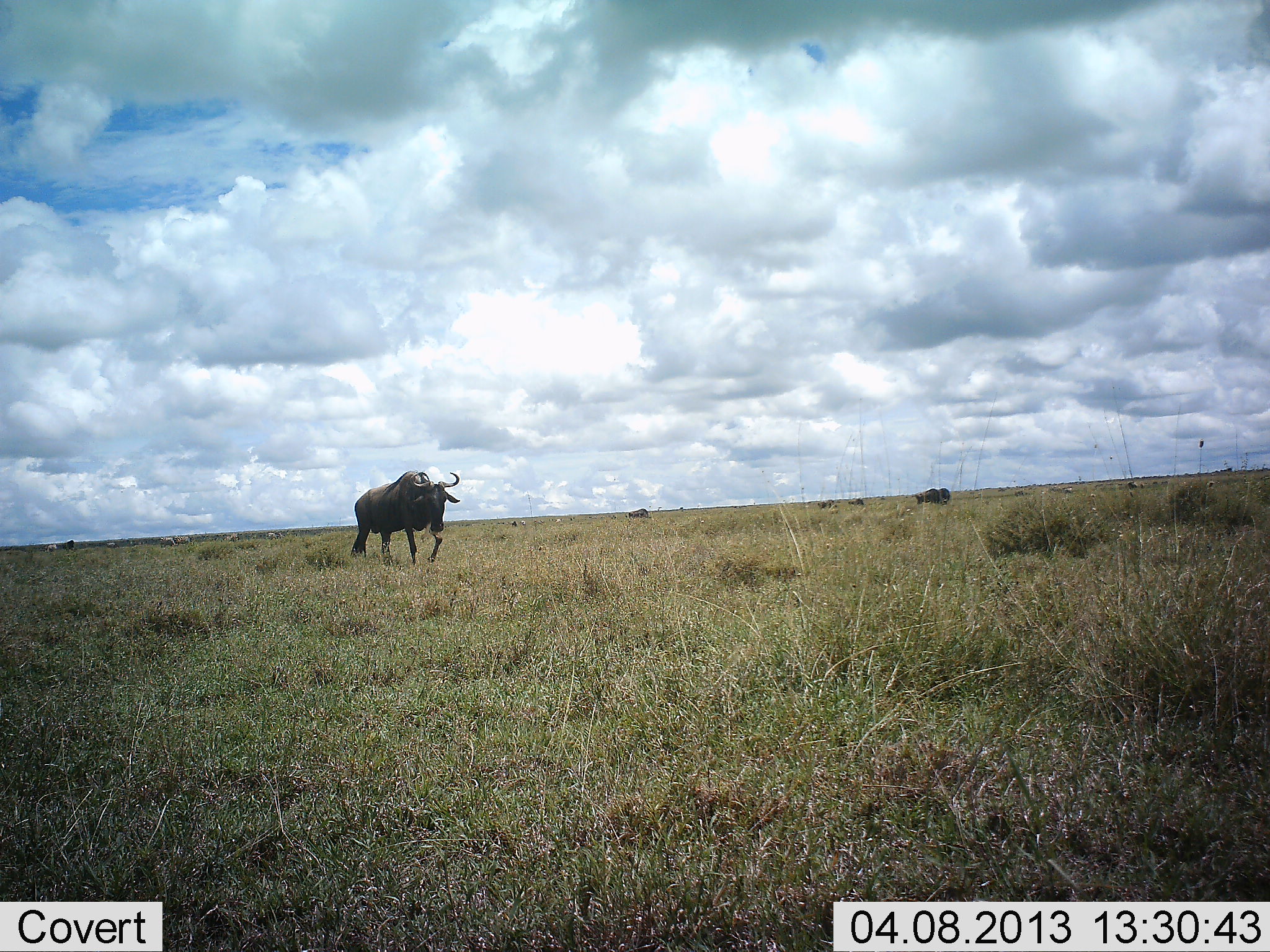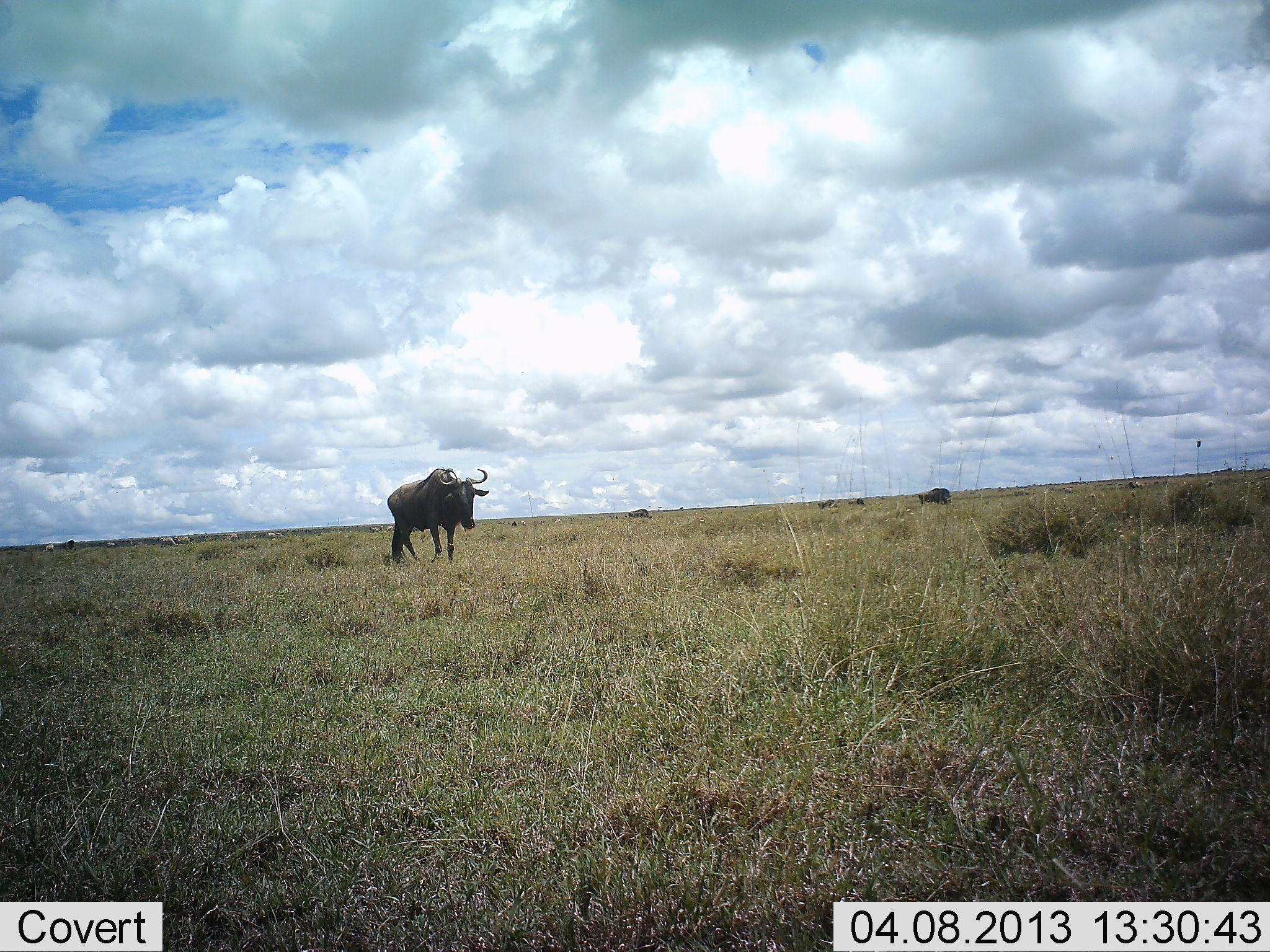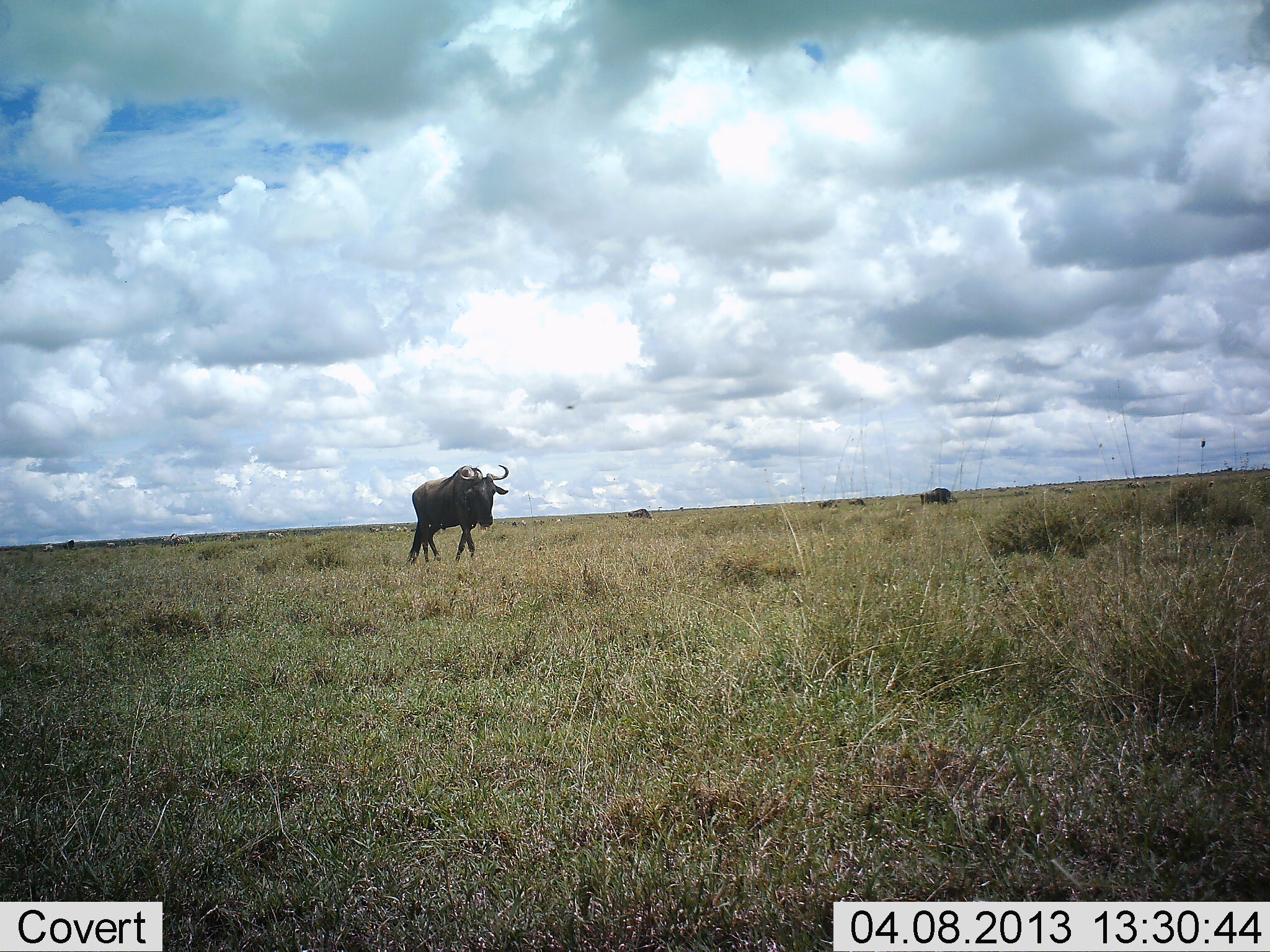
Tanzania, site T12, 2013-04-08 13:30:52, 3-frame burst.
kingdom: Animalia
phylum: Chordata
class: Mammalia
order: Artiodactyla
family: Bovidae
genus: Connochaetes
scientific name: Connochaetes taurinus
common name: blue wildebeest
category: wildebeest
Wildebeest (blue wildebeest) (Connochaetes taurinus), count 2. Behavior (volunteer vote fractions): standing 6%, resting 6%, moving 100%, interacting 0%. Young present (vote fraction): 0%. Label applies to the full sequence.